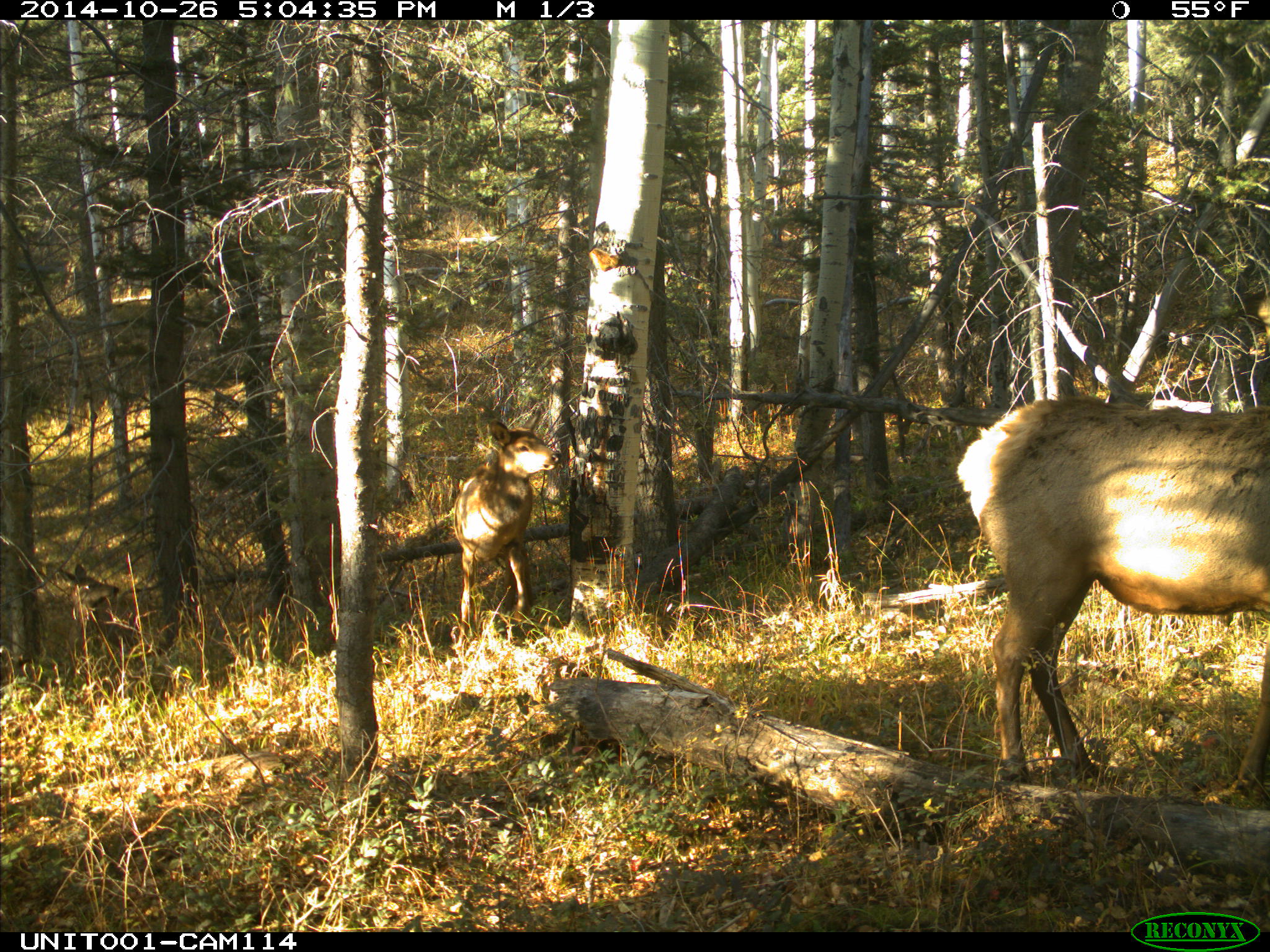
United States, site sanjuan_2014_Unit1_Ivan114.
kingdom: Animalia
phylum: Chordata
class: Mammalia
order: Artiodactyla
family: Cervidae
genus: Cervus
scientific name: Cervus elaphus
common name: red deer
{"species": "Cervus elaphus (red deer)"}